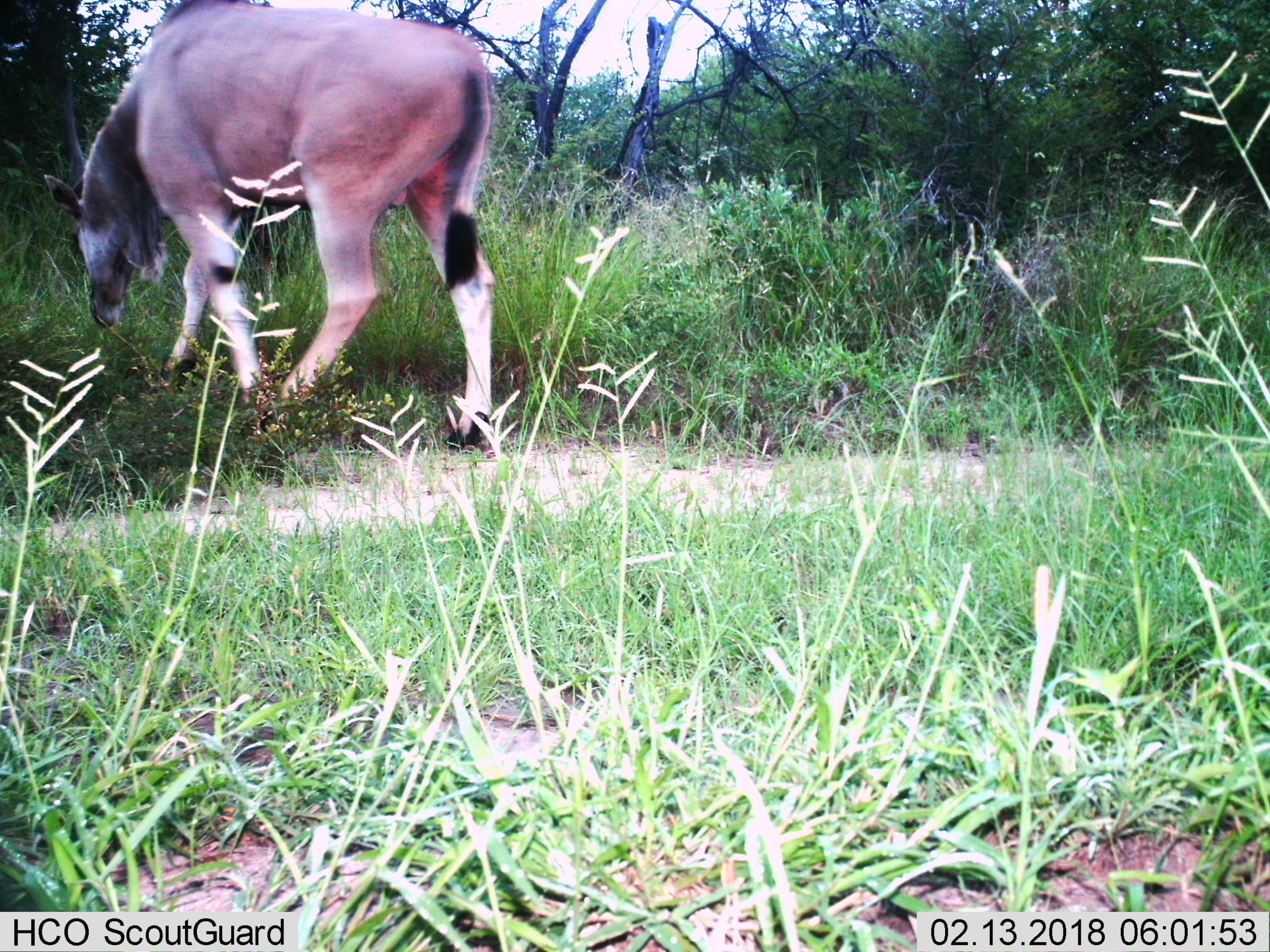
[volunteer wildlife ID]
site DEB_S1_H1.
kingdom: Animalia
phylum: Chordata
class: Mammalia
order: Artiodactyla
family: Bovidae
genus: Tragelaphus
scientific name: Tragelaphus oryx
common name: eland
Eland (Tragelaphus oryx), count 1. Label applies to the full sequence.